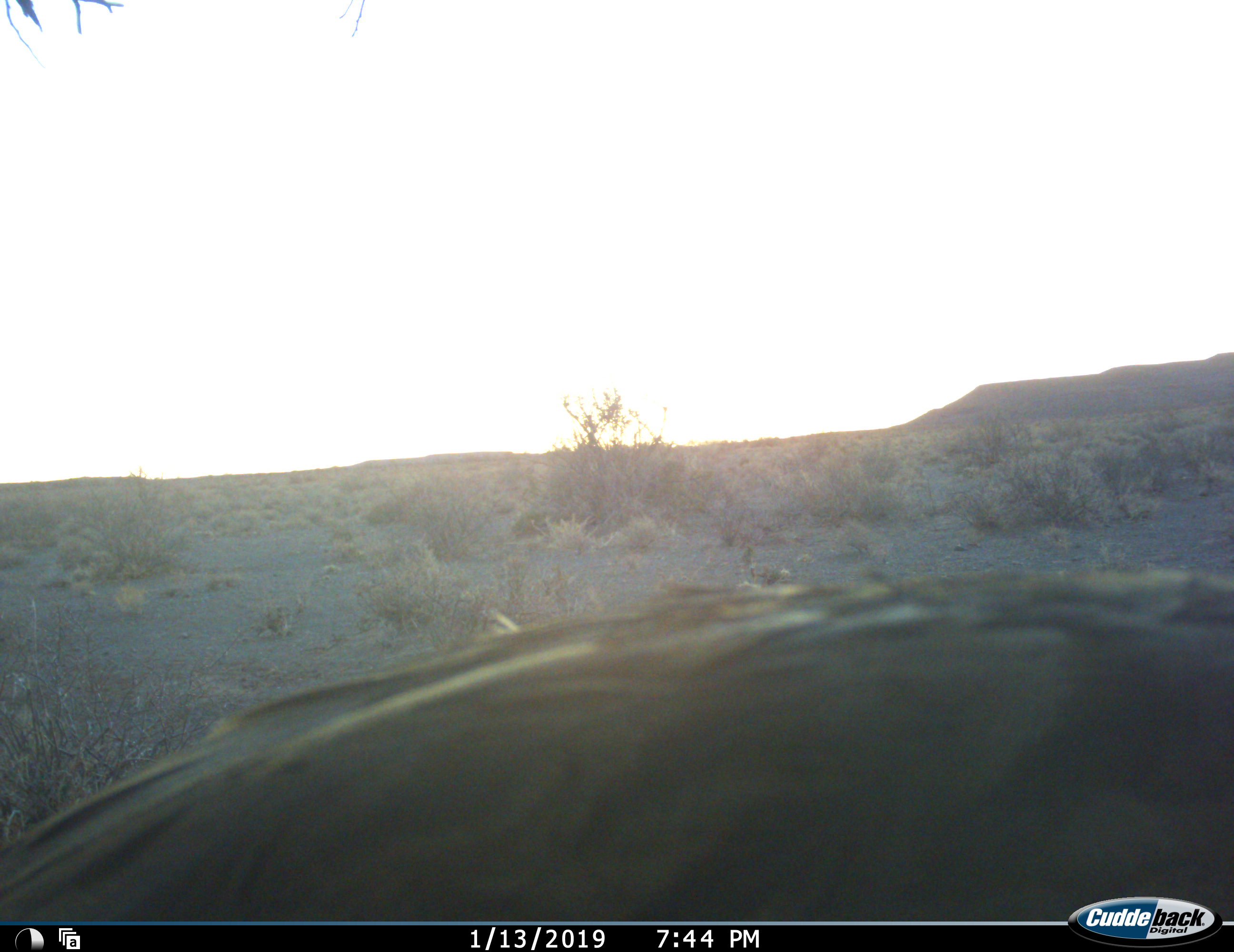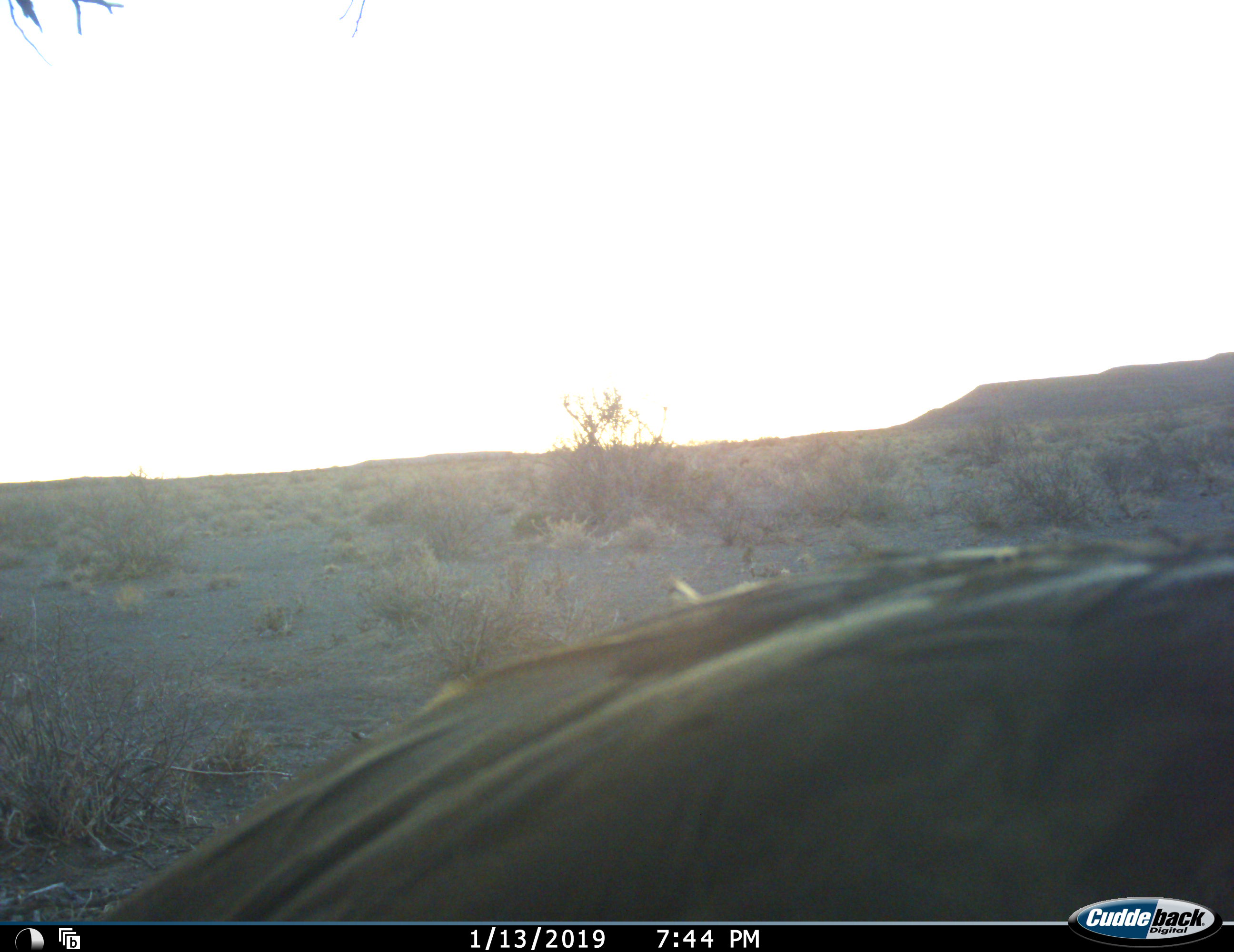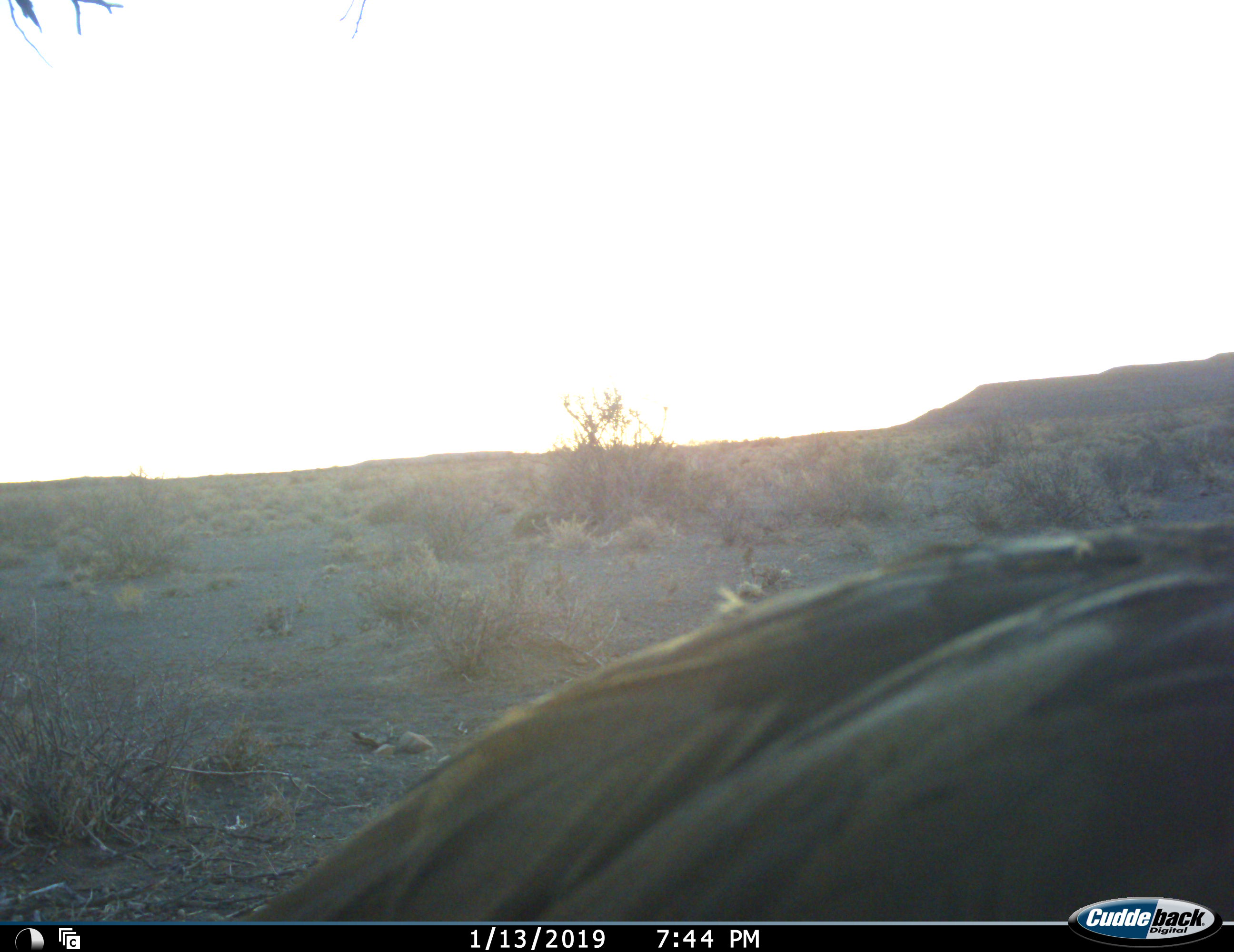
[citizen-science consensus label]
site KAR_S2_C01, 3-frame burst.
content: unidentified animal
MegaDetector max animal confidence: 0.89